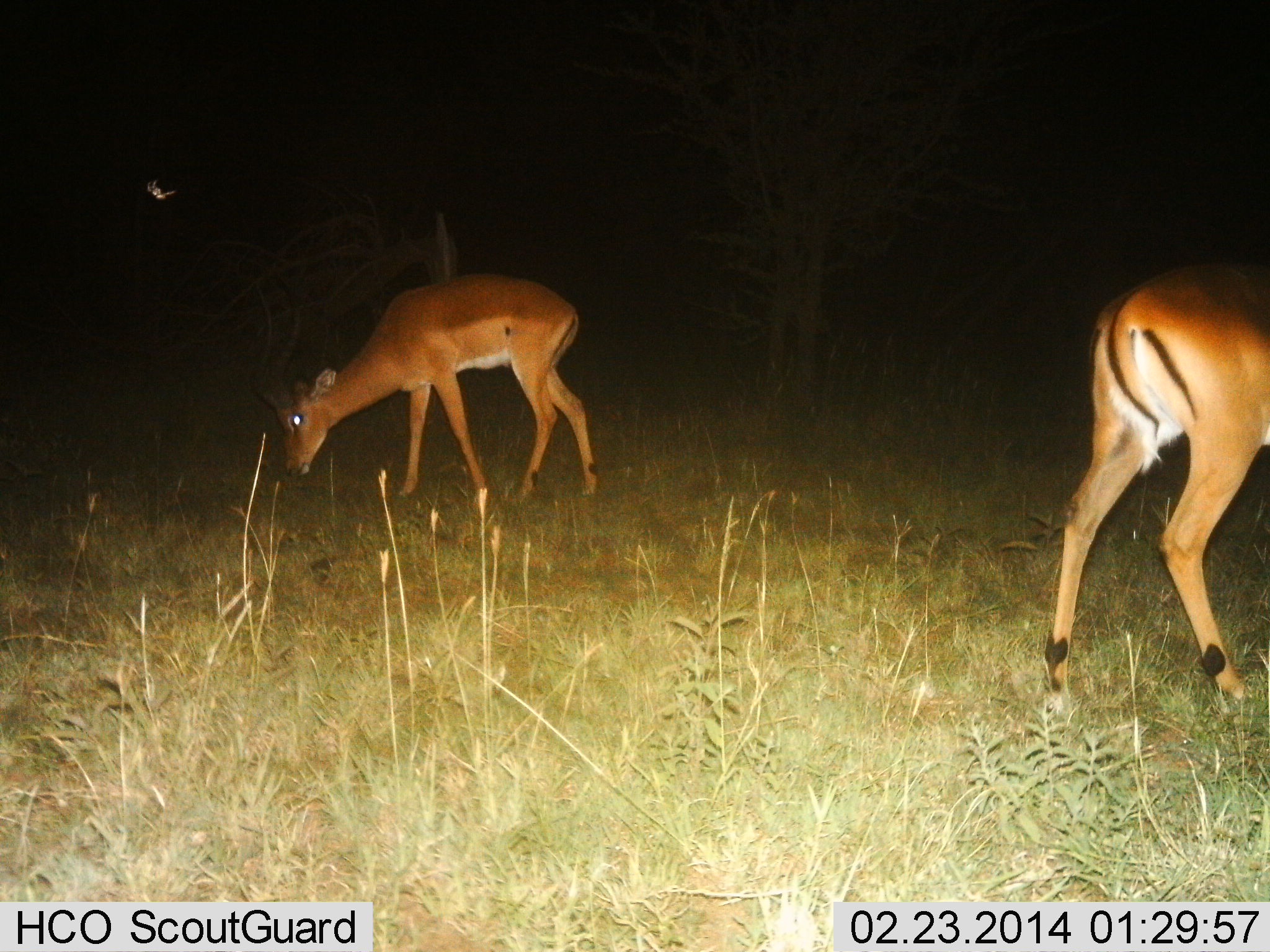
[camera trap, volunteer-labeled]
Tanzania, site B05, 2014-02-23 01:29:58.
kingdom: Animalia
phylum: Chordata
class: Mammalia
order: Artiodactyla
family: Bovidae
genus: Aepyceros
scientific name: Aepyceros melampus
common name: impala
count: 2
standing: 60%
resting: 0%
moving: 0%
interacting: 0%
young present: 0%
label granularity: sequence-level